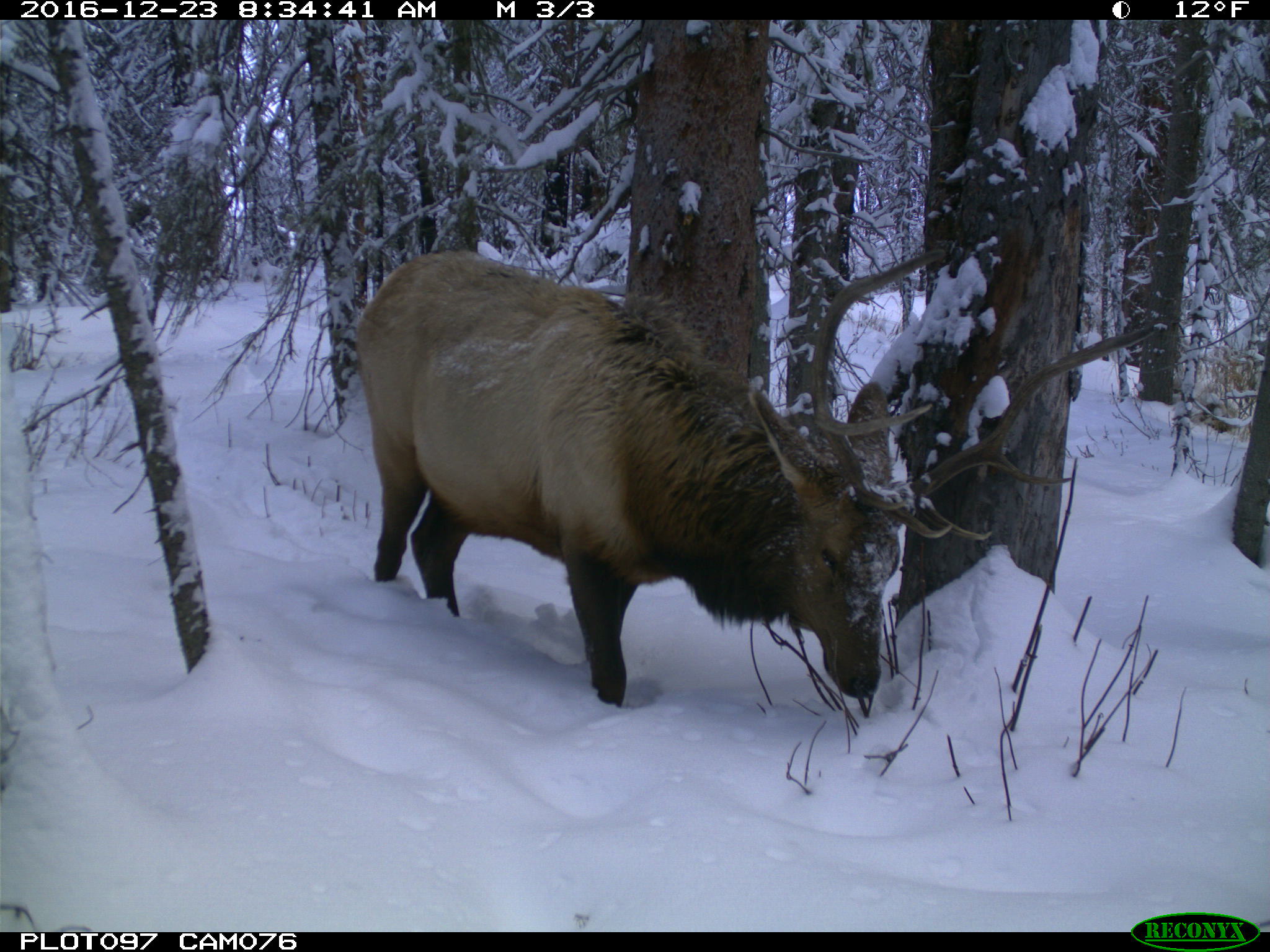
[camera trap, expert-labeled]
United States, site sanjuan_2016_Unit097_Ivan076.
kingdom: Animalia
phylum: Chordata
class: Mammalia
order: Artiodactyla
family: Cervidae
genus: Cervus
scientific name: Cervus elaphus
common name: red deer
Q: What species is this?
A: Cervus elaphus (red deer).